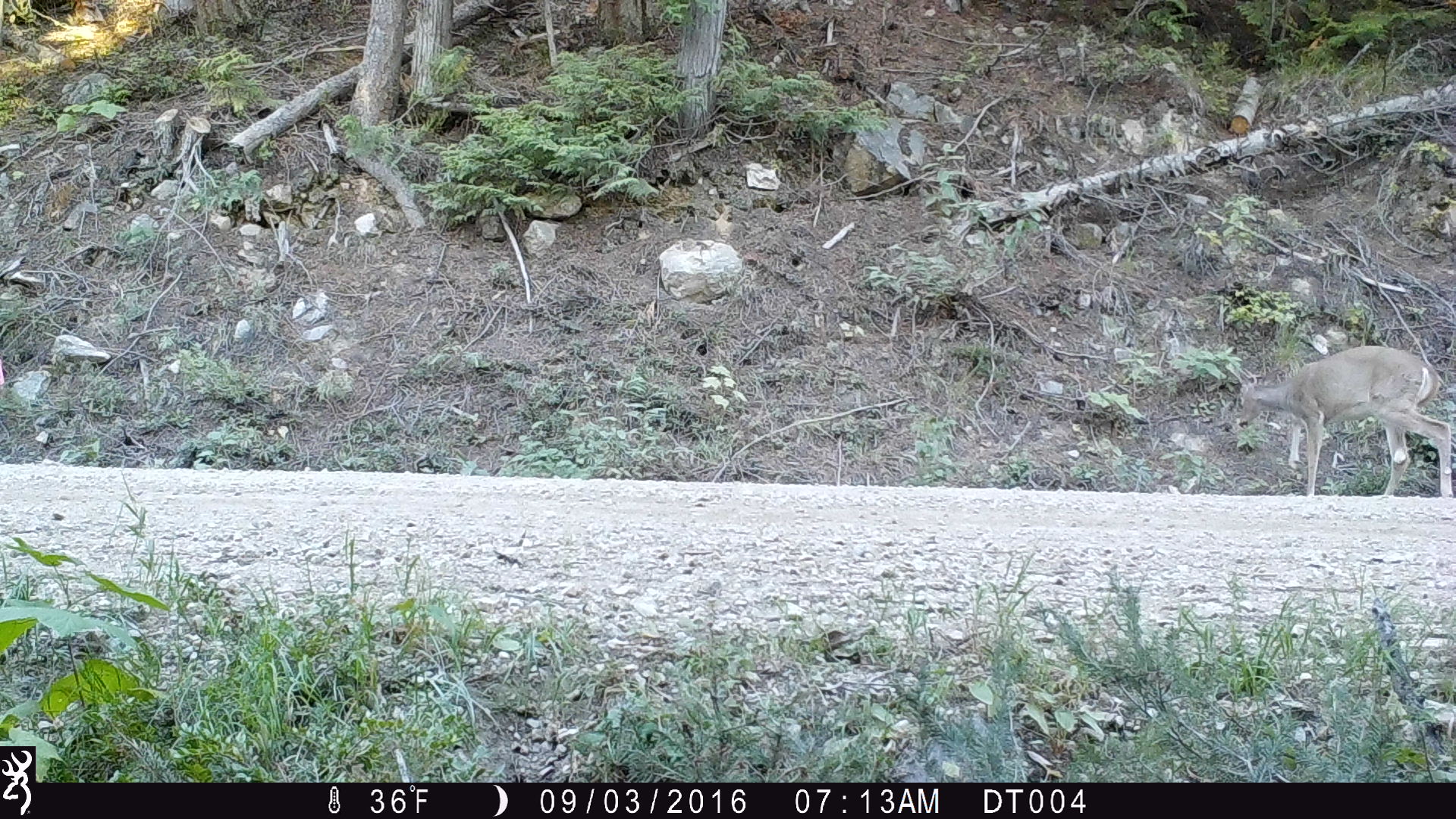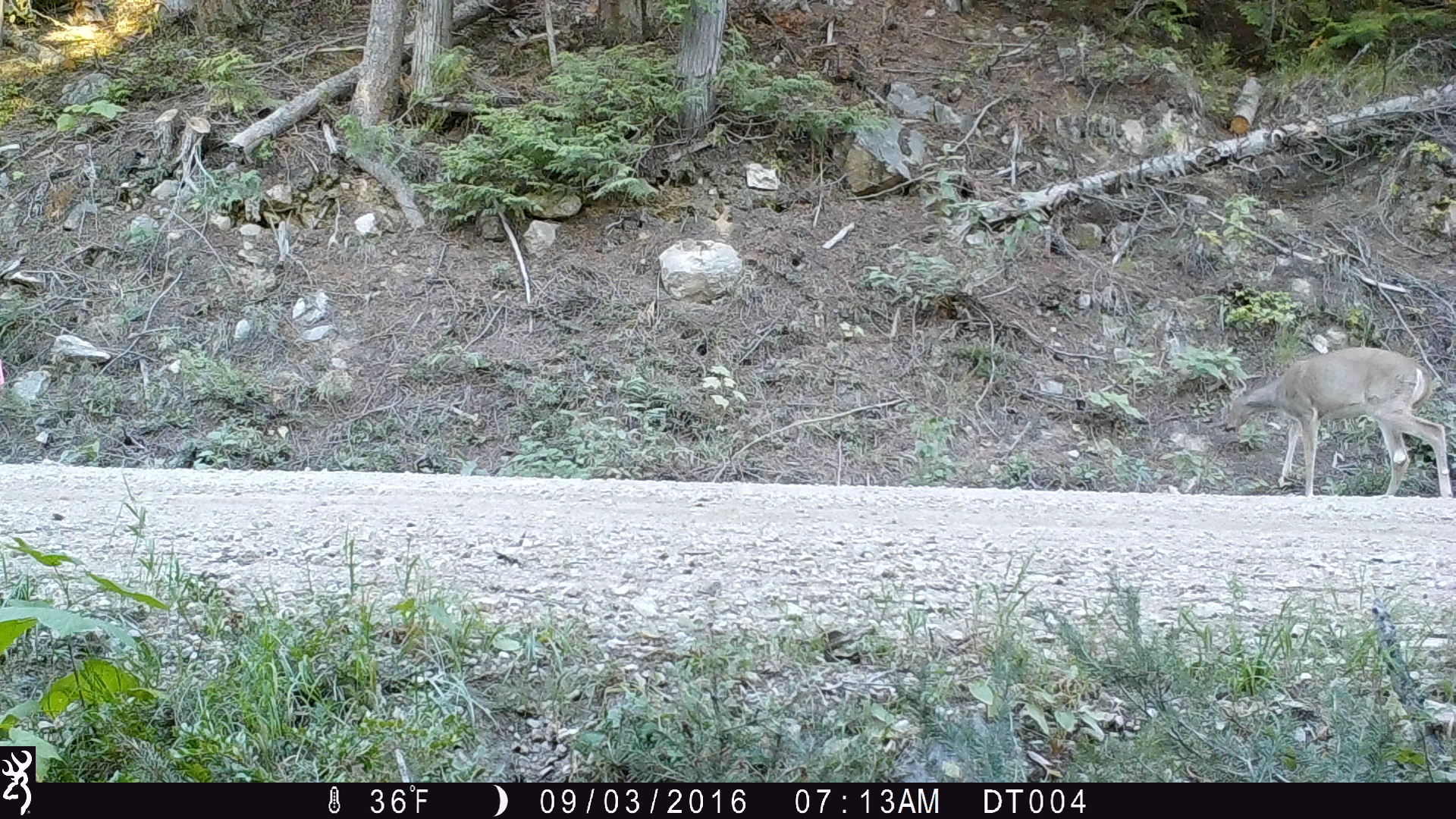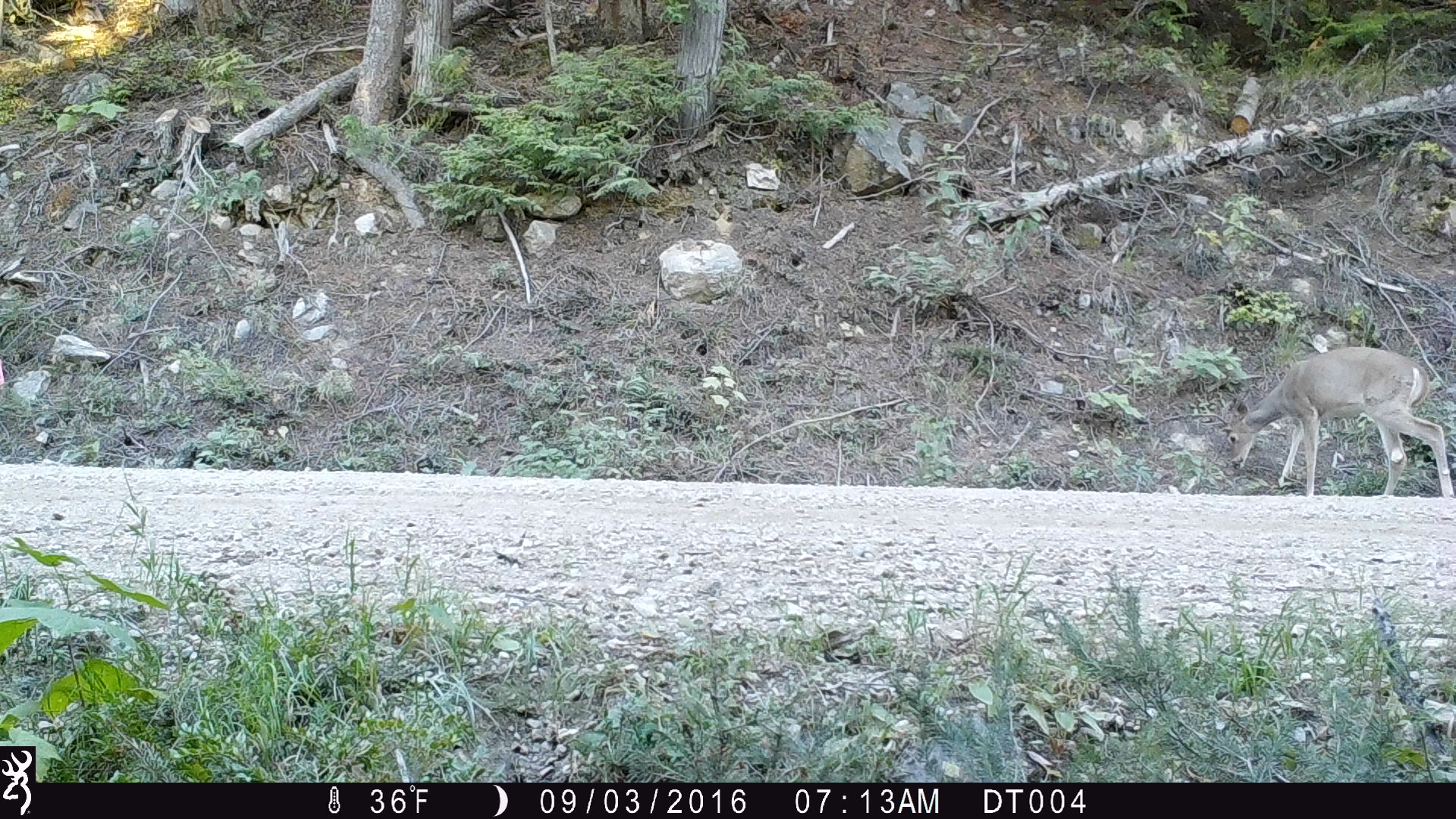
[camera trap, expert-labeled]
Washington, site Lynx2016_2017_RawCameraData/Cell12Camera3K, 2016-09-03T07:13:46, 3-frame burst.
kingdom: Animalia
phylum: Chordata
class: Mammalia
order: Artiodactyla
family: Cervidae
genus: Odocoileus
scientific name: Odocoileus virginianus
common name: white-tailed deer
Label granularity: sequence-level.